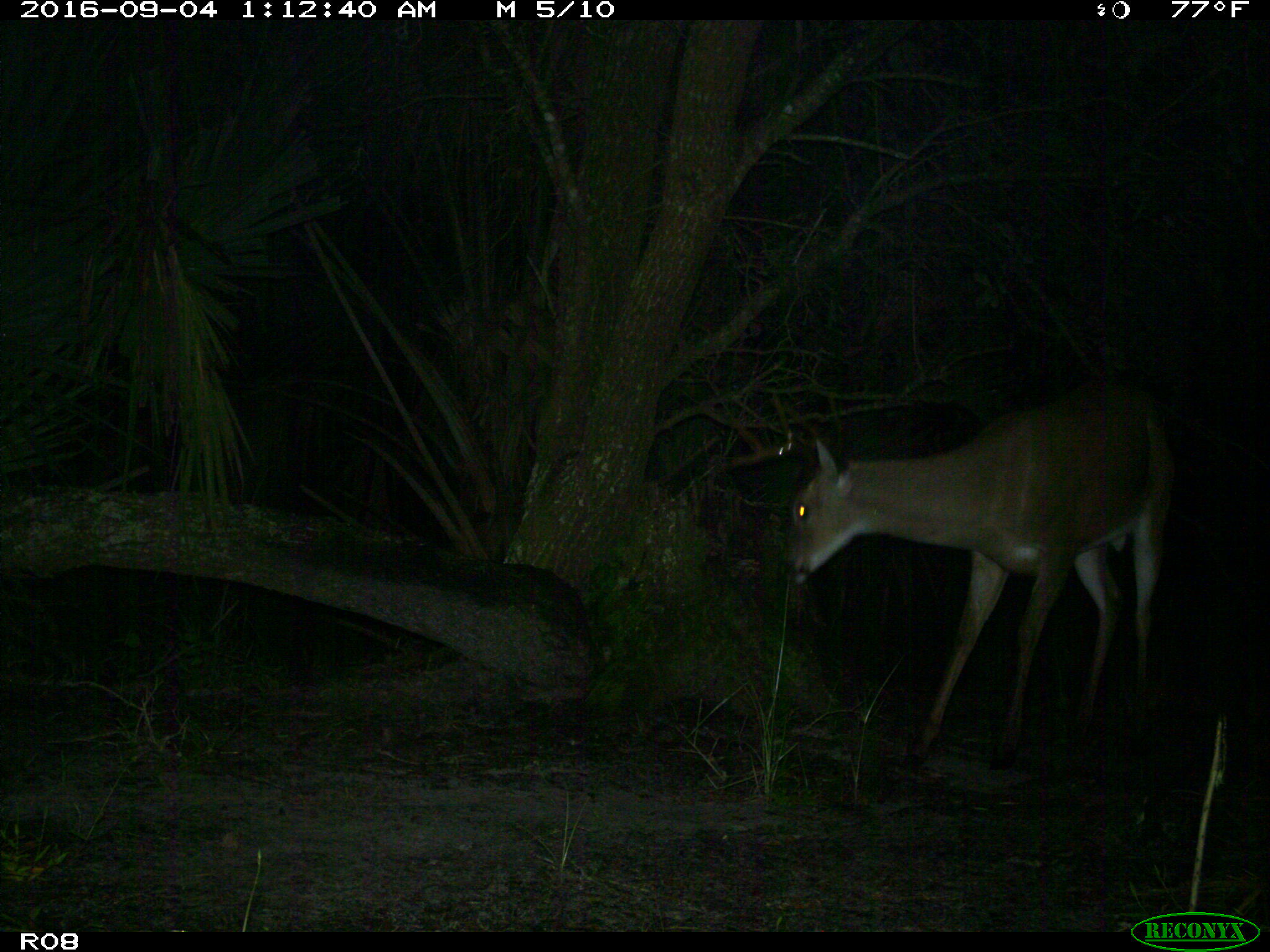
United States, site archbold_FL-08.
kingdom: Animalia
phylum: Chordata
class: Mammalia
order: Artiodactyla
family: Cervidae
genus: Odocoileus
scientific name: Odocoileus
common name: deer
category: unidentified deer